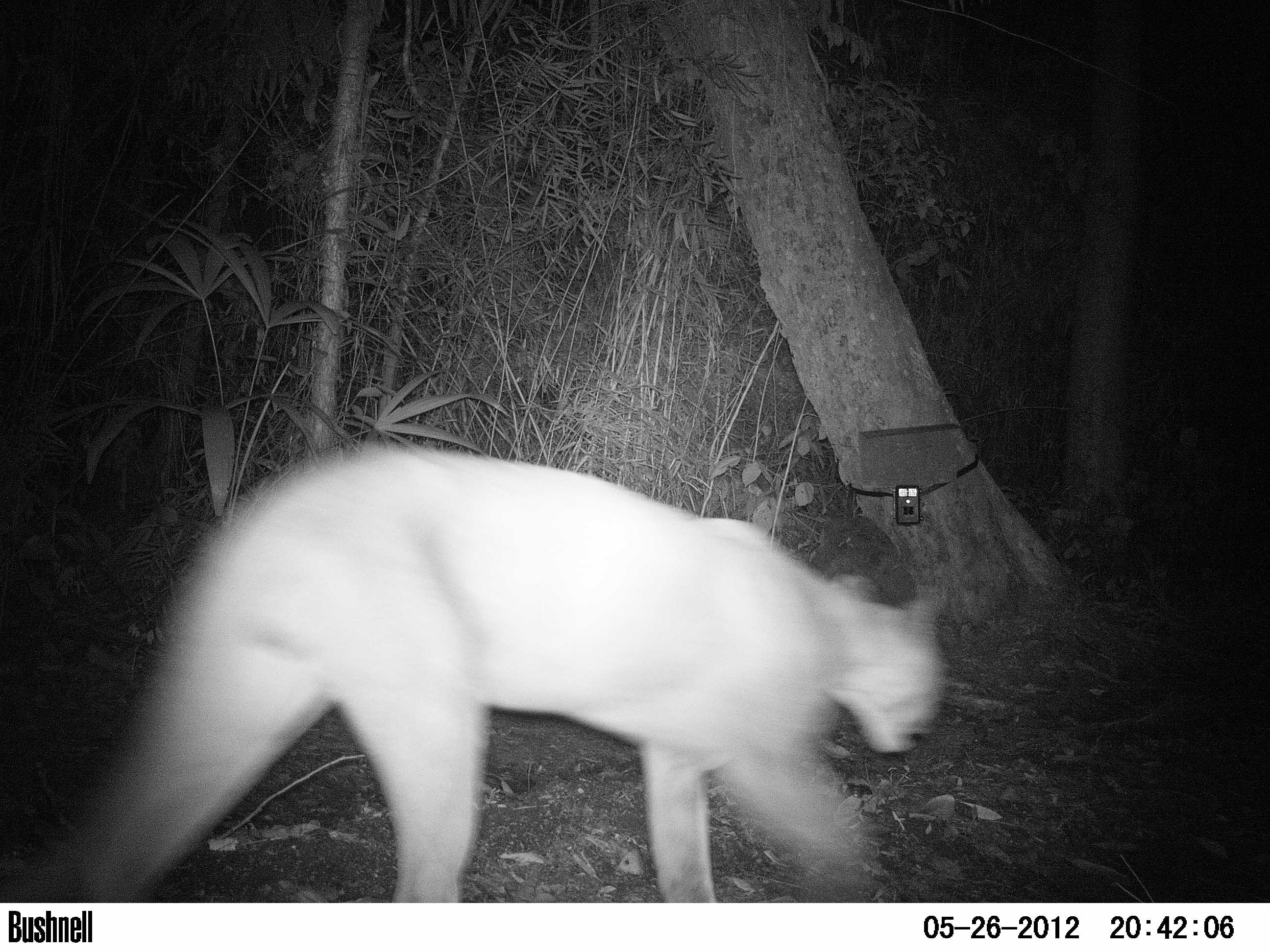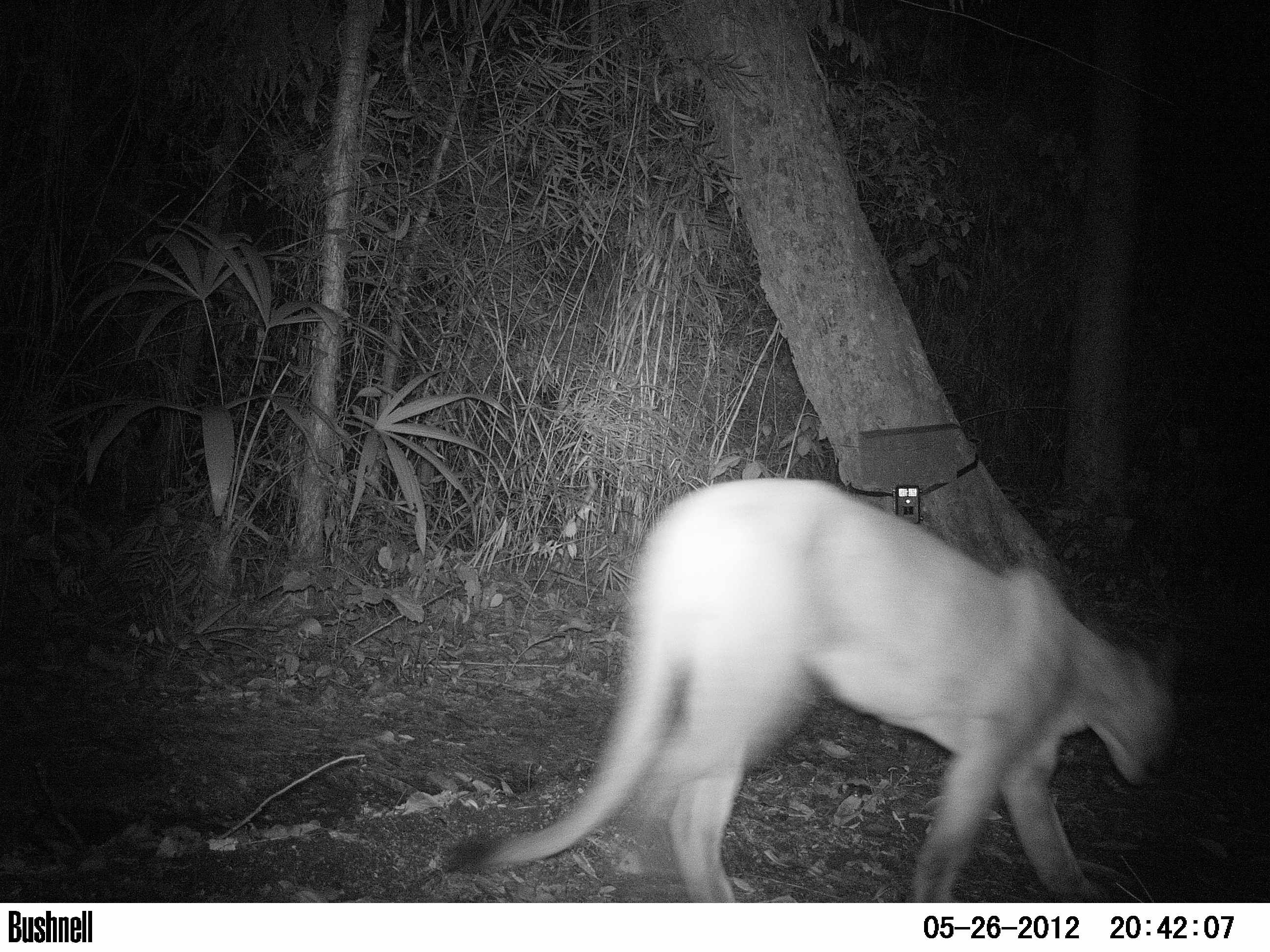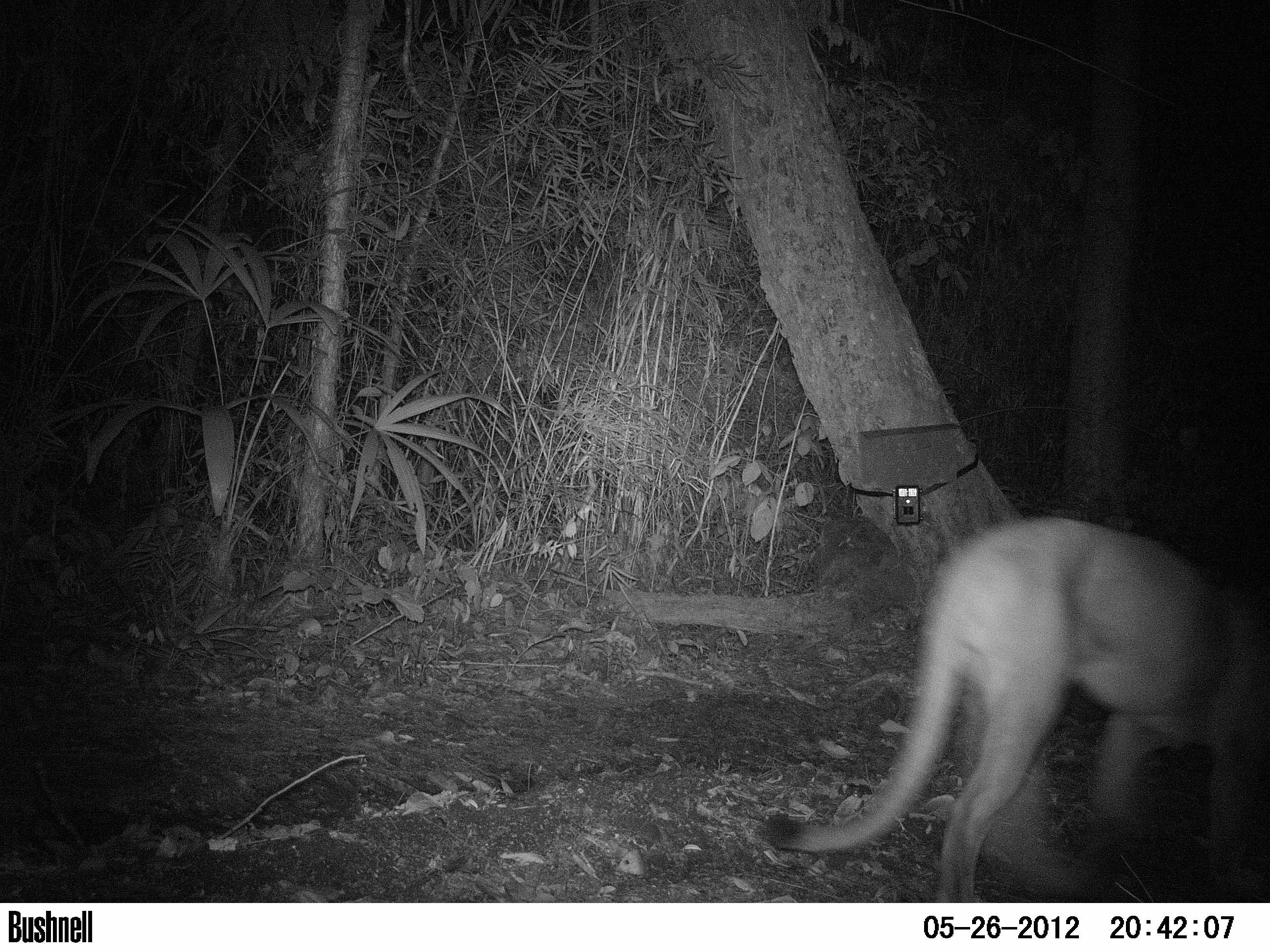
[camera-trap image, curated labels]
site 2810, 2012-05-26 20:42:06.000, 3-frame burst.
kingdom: Animalia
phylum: Chordata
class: Mammalia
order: Carnivora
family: Felidae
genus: Puma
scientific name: Puma concolor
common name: mountain lion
Puma concolor (mountain lion), count 1, age adult.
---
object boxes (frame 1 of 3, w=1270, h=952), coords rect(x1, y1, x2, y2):
puma concolor: rect(23, 433, 951, 902)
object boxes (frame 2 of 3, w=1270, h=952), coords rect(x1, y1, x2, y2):
puma concolor: rect(443, 472, 1188, 903)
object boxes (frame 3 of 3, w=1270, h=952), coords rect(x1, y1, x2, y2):
puma concolor: rect(755, 509, 1270, 902)